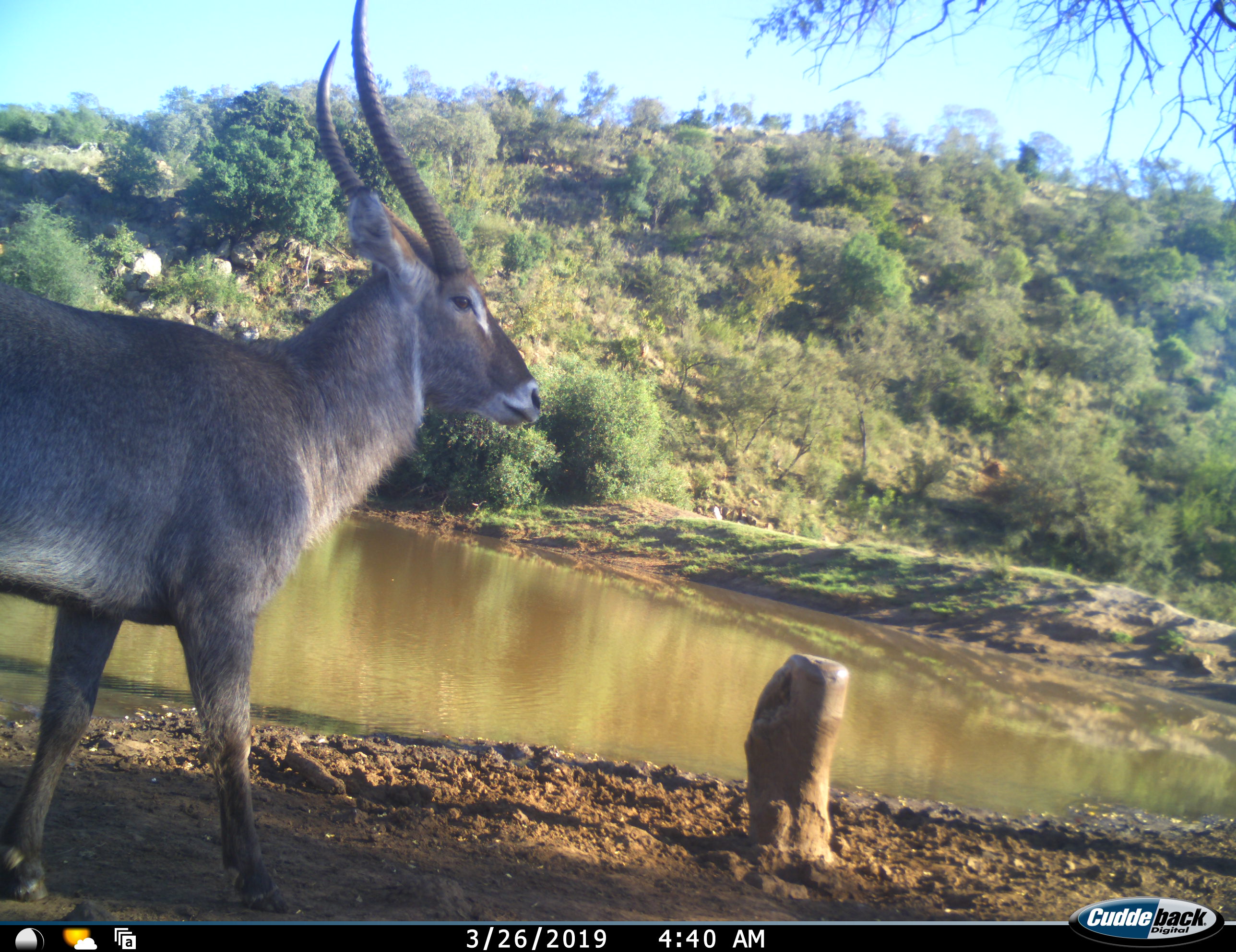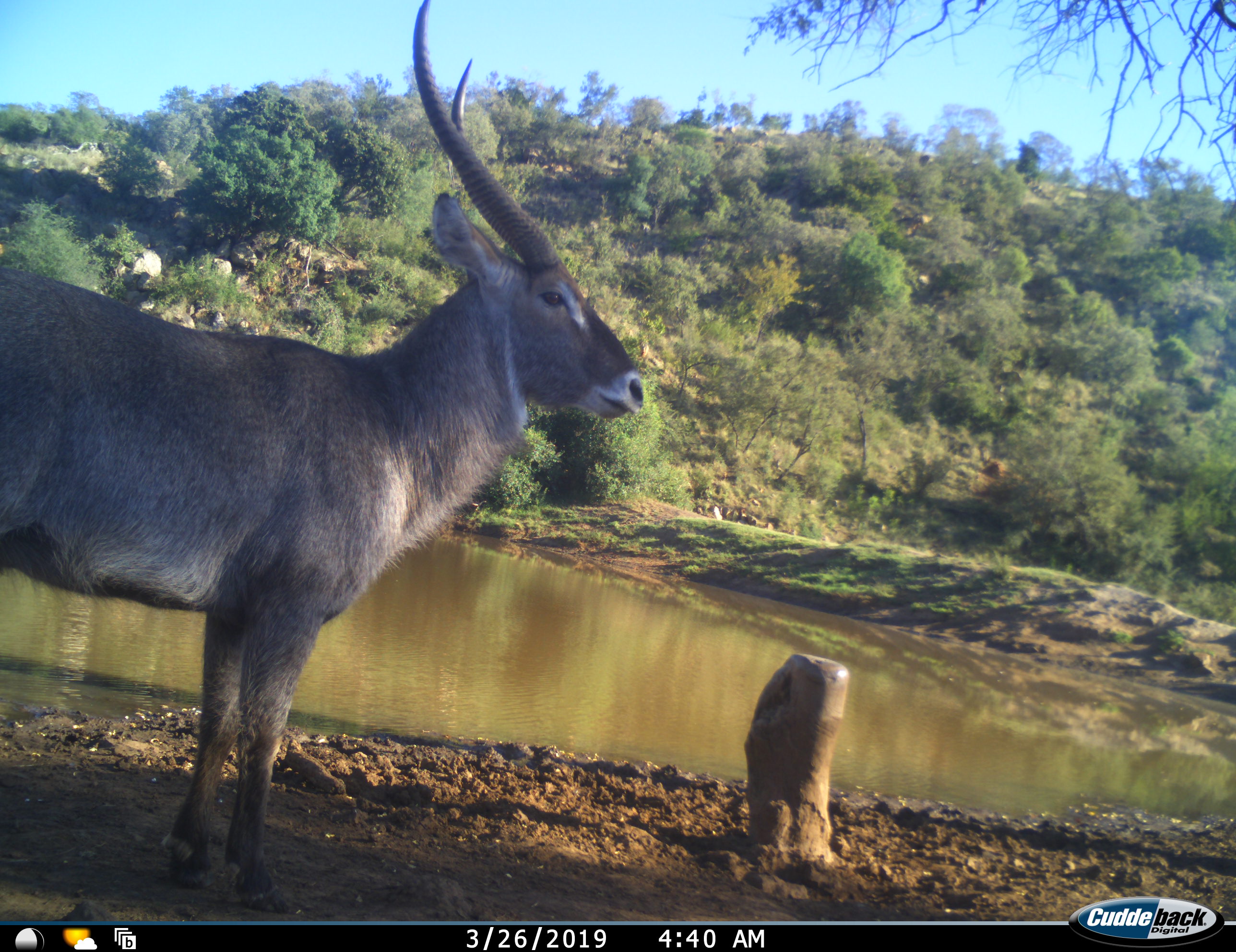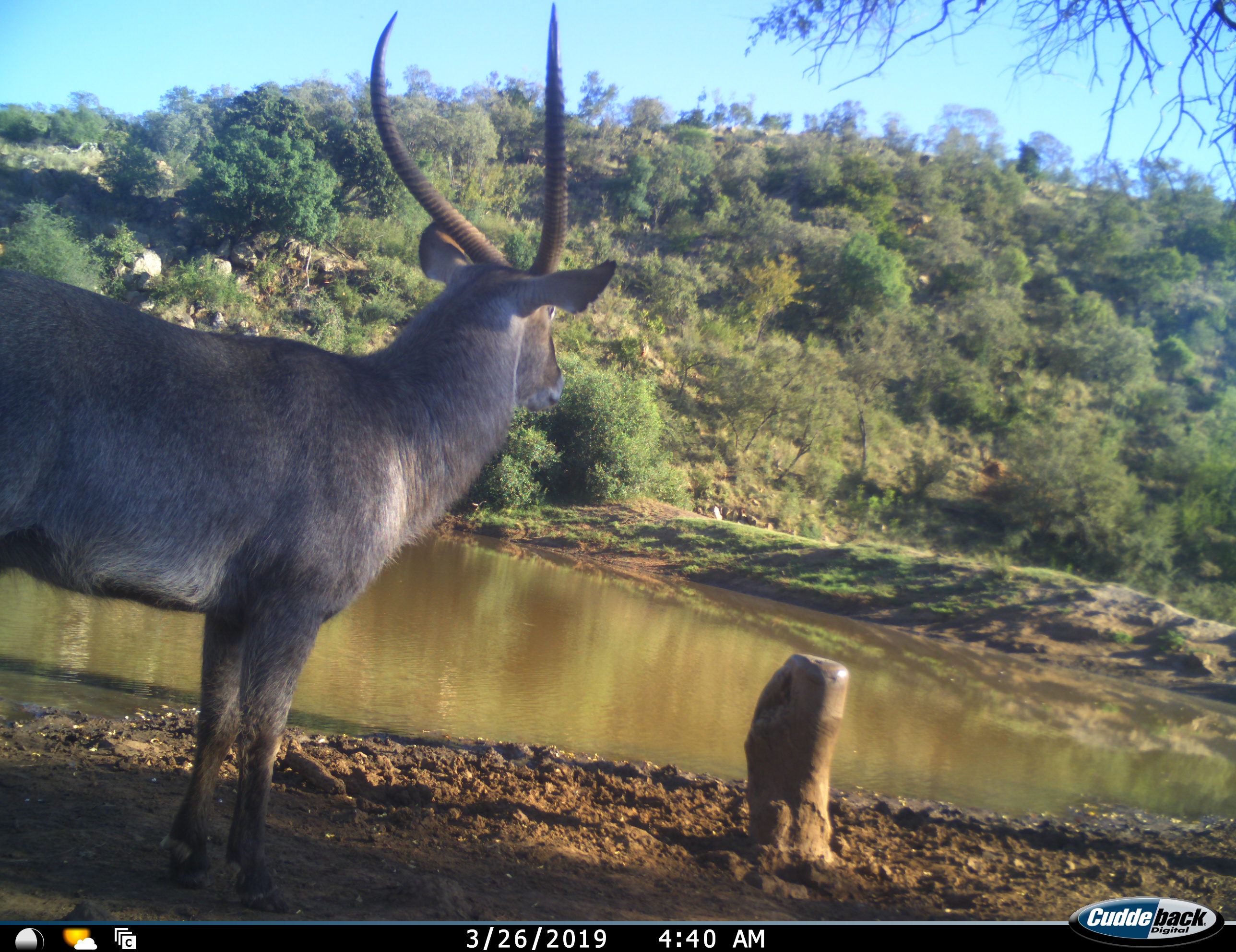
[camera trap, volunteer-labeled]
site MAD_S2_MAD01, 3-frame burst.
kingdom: Animalia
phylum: Chordata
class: Mammalia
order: Artiodactyla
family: Bovidae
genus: Kobus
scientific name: Kobus ellipsiprymnus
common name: waterbuck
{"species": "waterbuck (Kobus ellipsiprymnus)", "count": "1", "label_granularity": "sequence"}